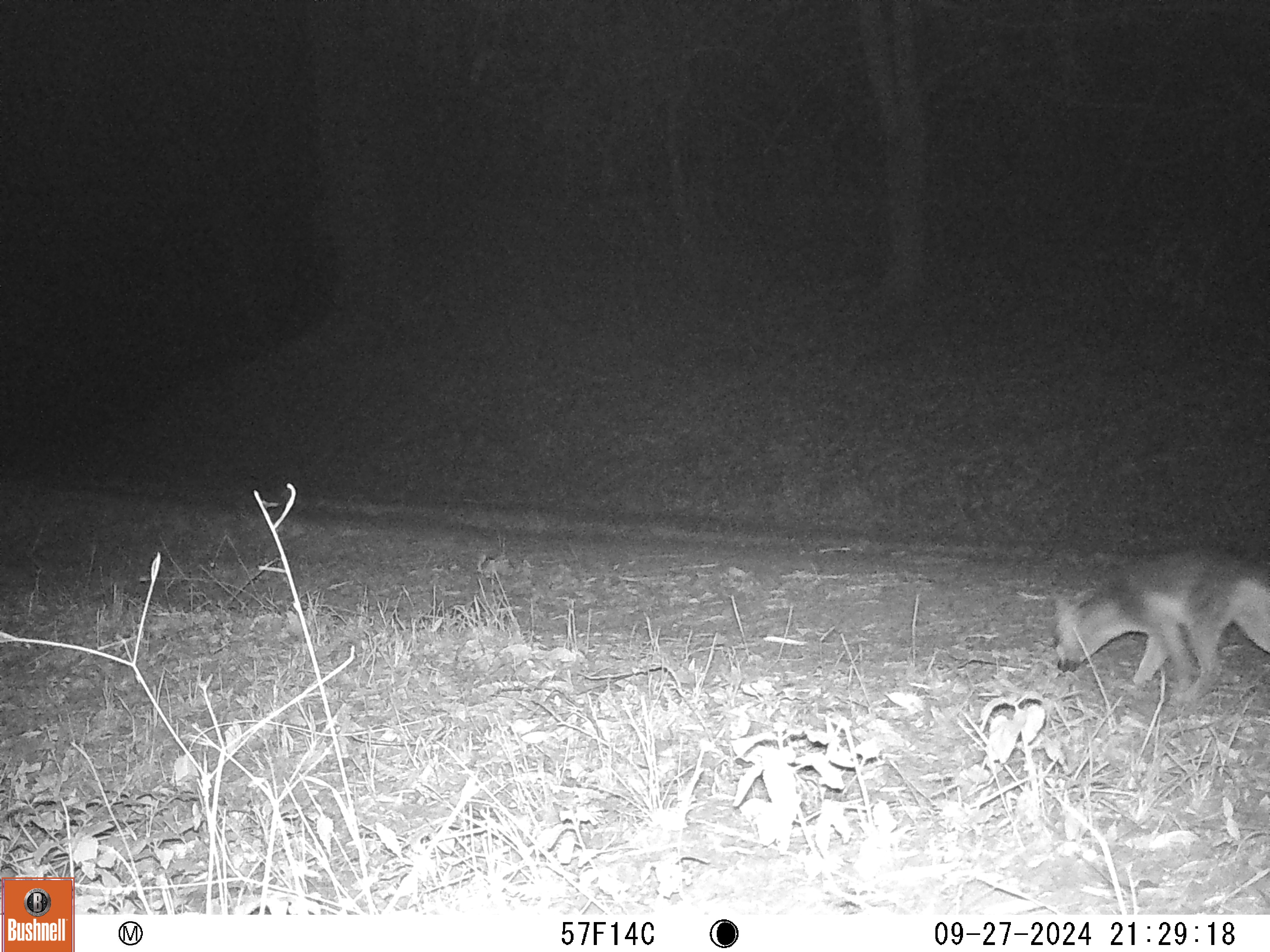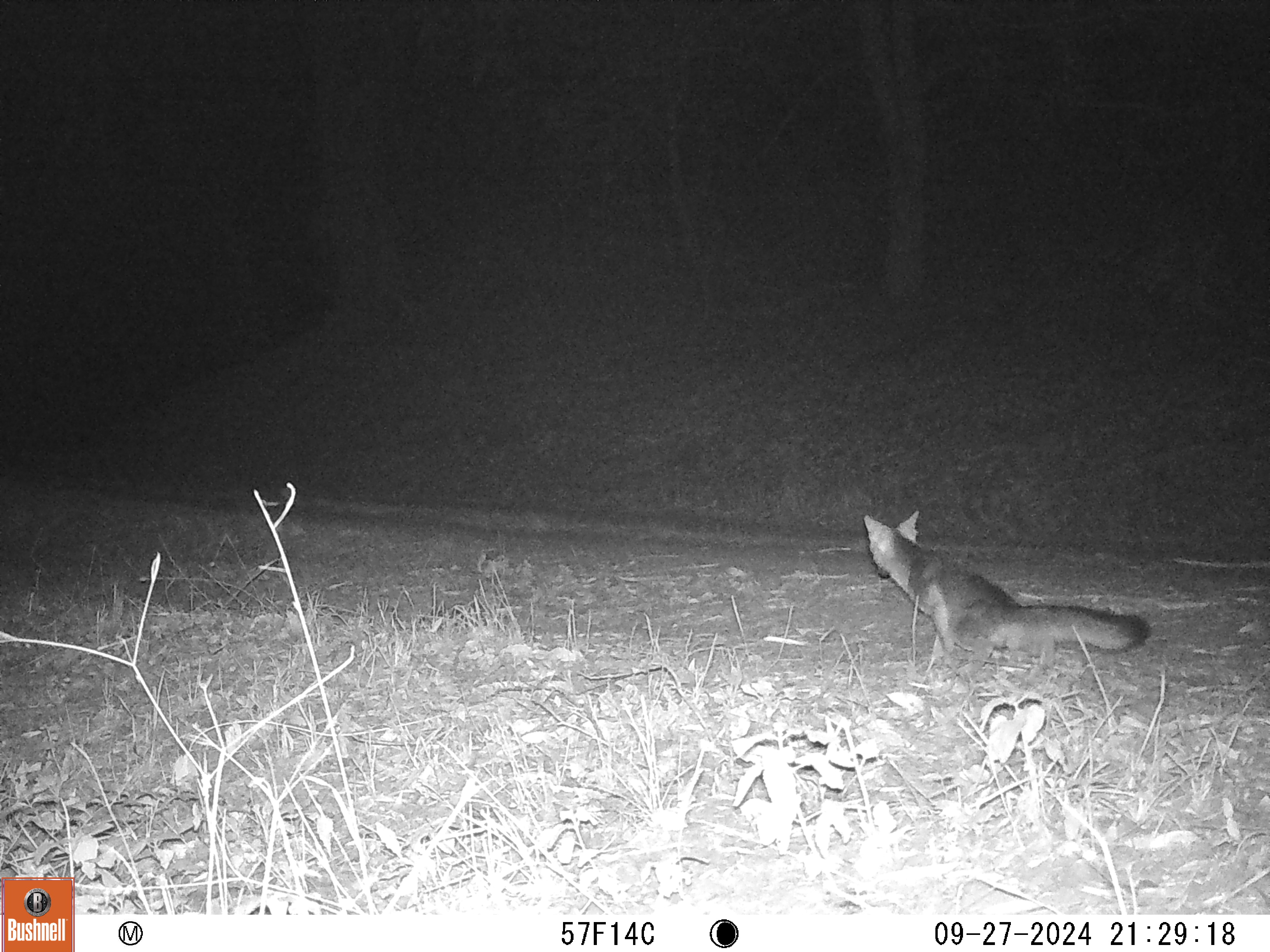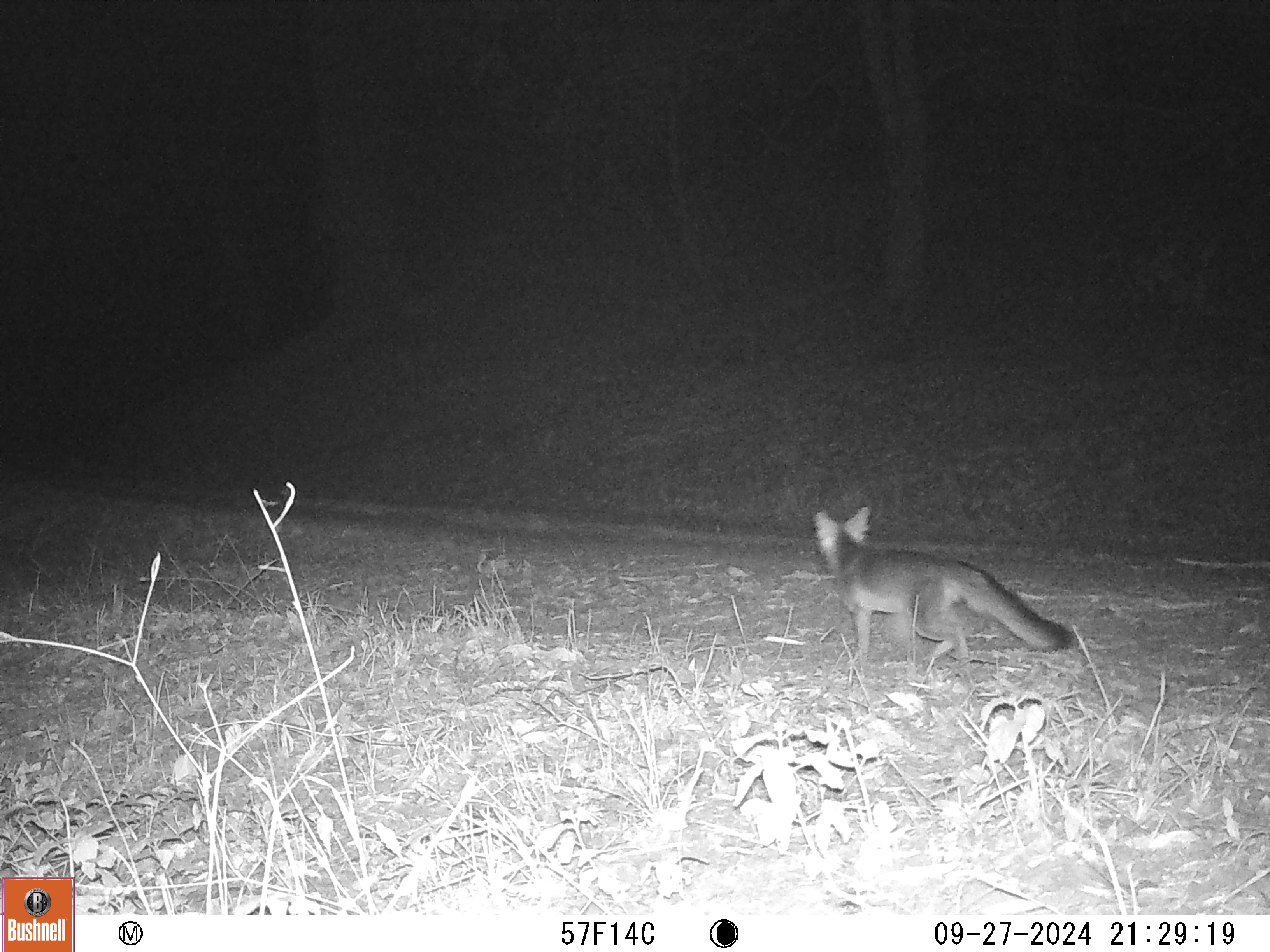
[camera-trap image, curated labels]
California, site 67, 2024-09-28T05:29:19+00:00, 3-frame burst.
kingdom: Animalia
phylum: Chordata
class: Mammalia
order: Carnivora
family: Canidae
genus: Urocyon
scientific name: Urocyon cinereoargenteus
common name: gray fox